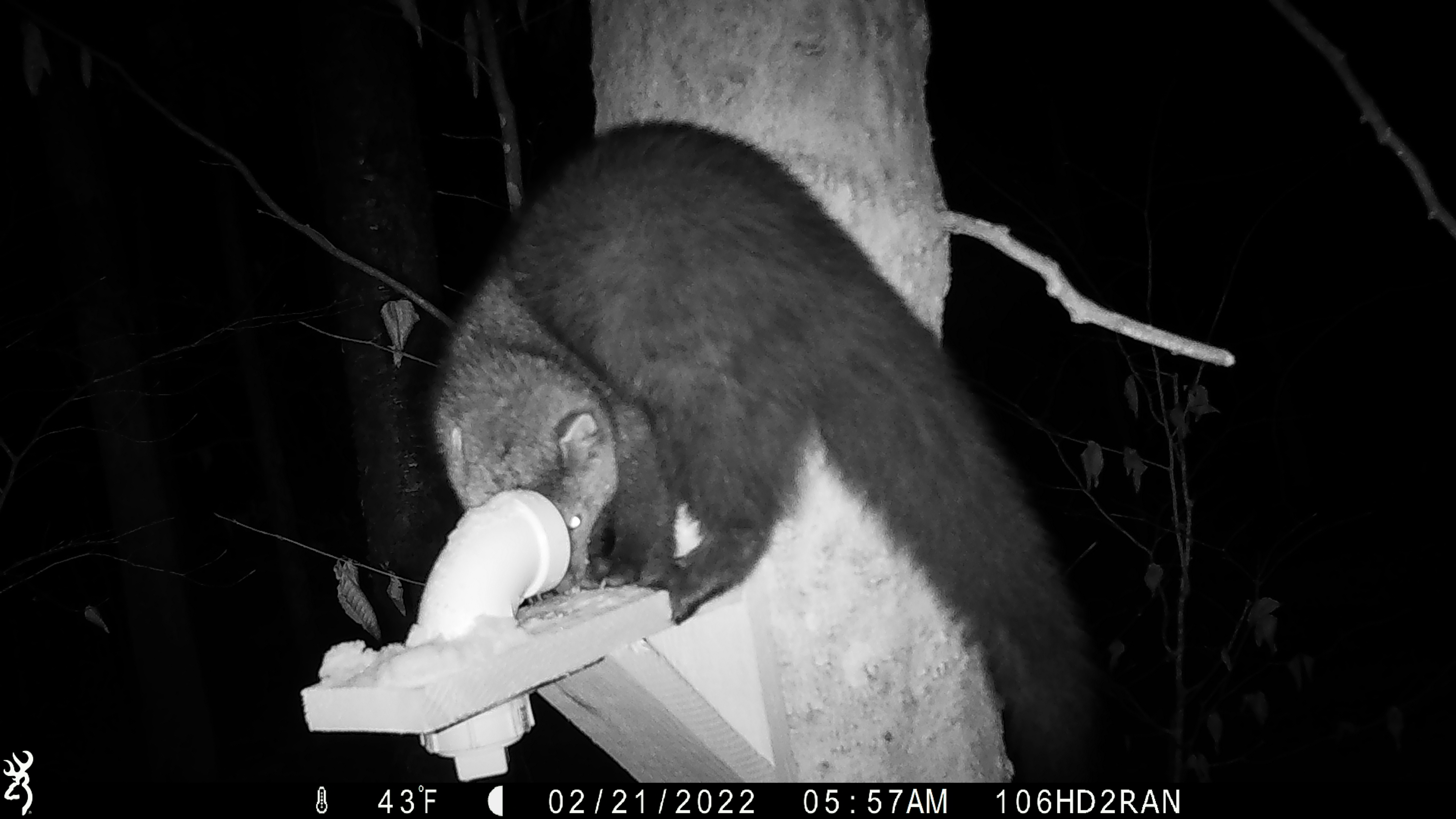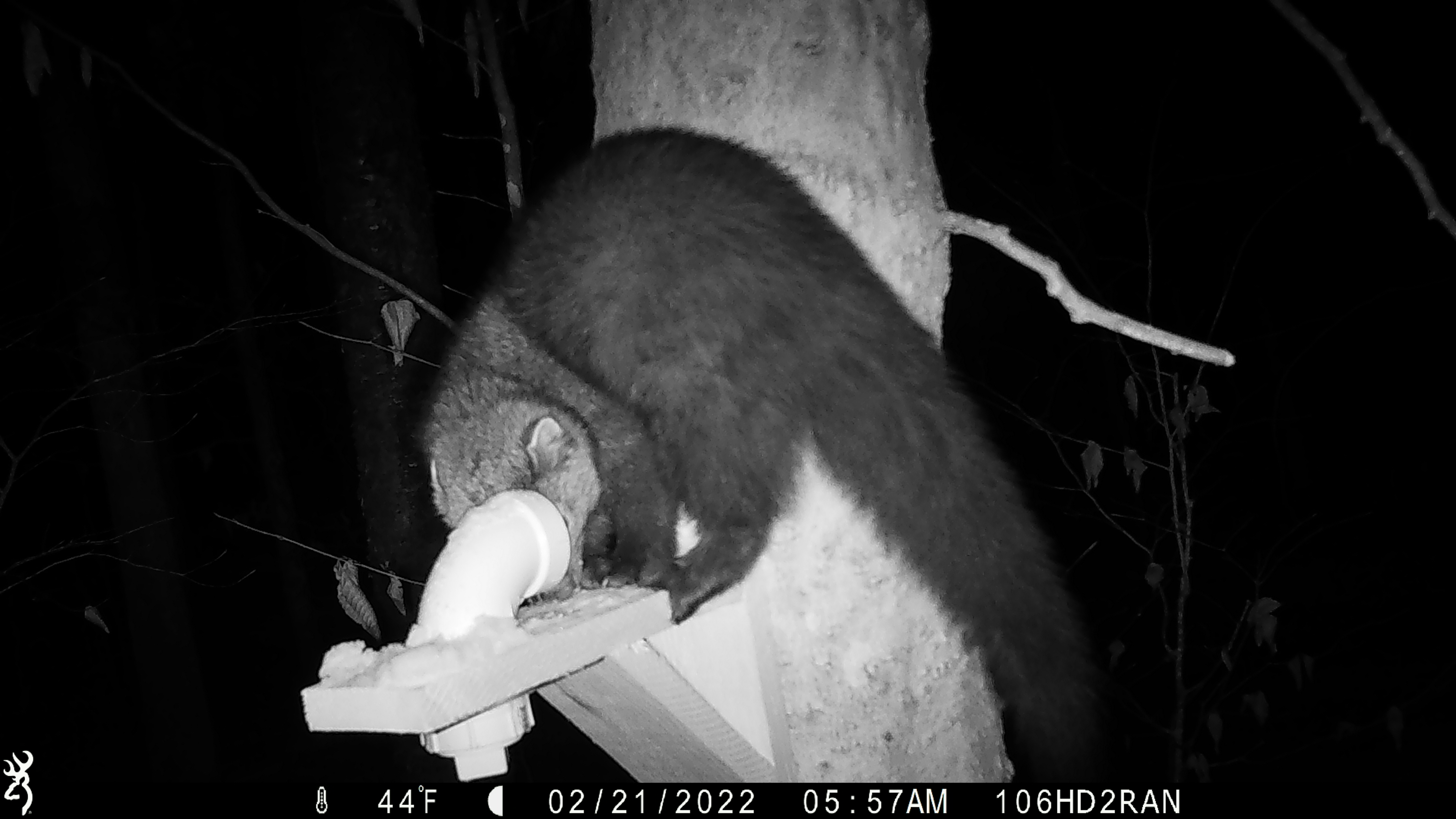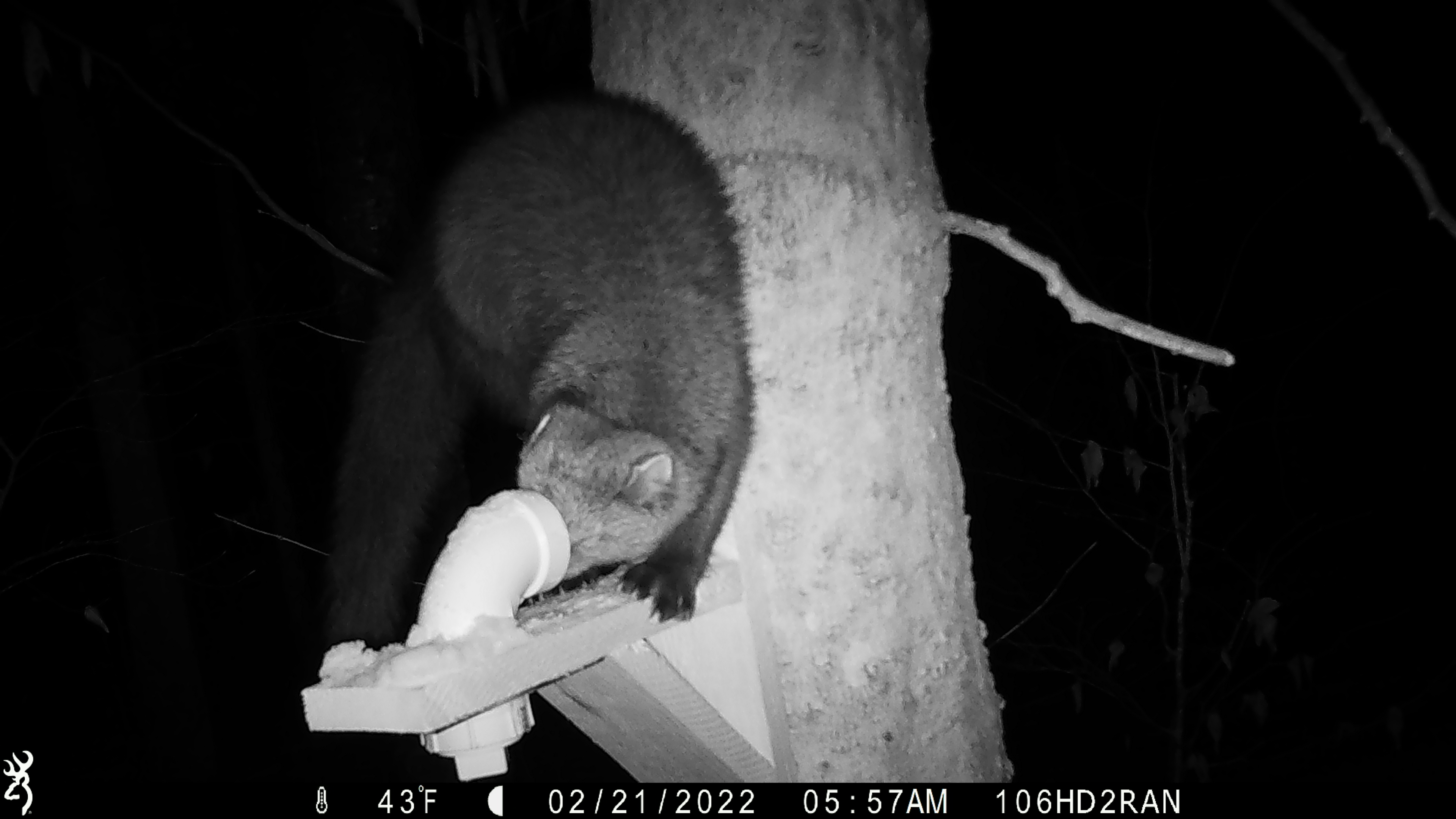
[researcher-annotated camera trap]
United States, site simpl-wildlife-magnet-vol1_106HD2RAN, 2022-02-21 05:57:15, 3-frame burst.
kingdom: Animalia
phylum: Chordata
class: Mammalia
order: Carnivora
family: Mustelidae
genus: Pekania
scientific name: Pekania pennanti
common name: fisher